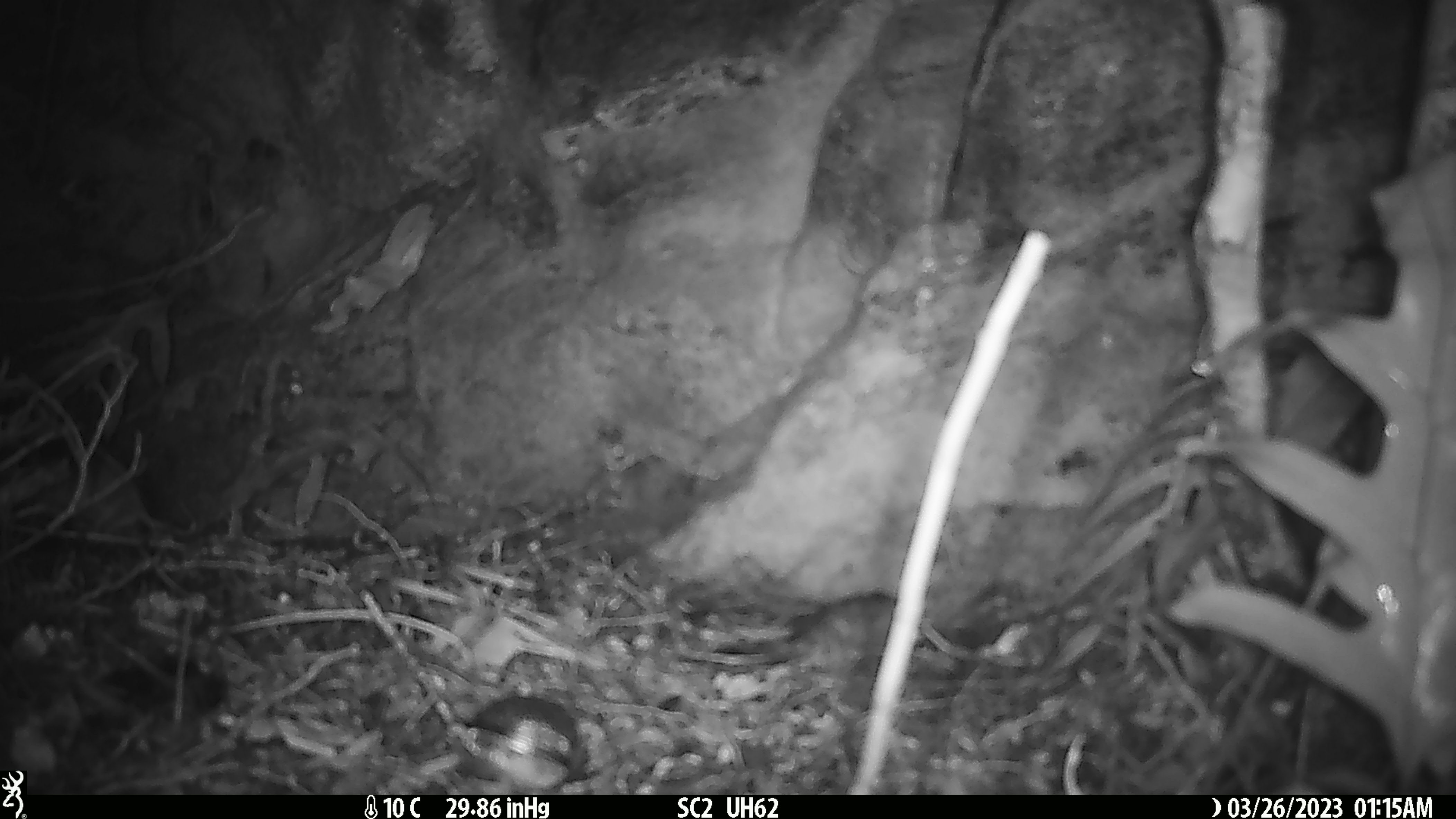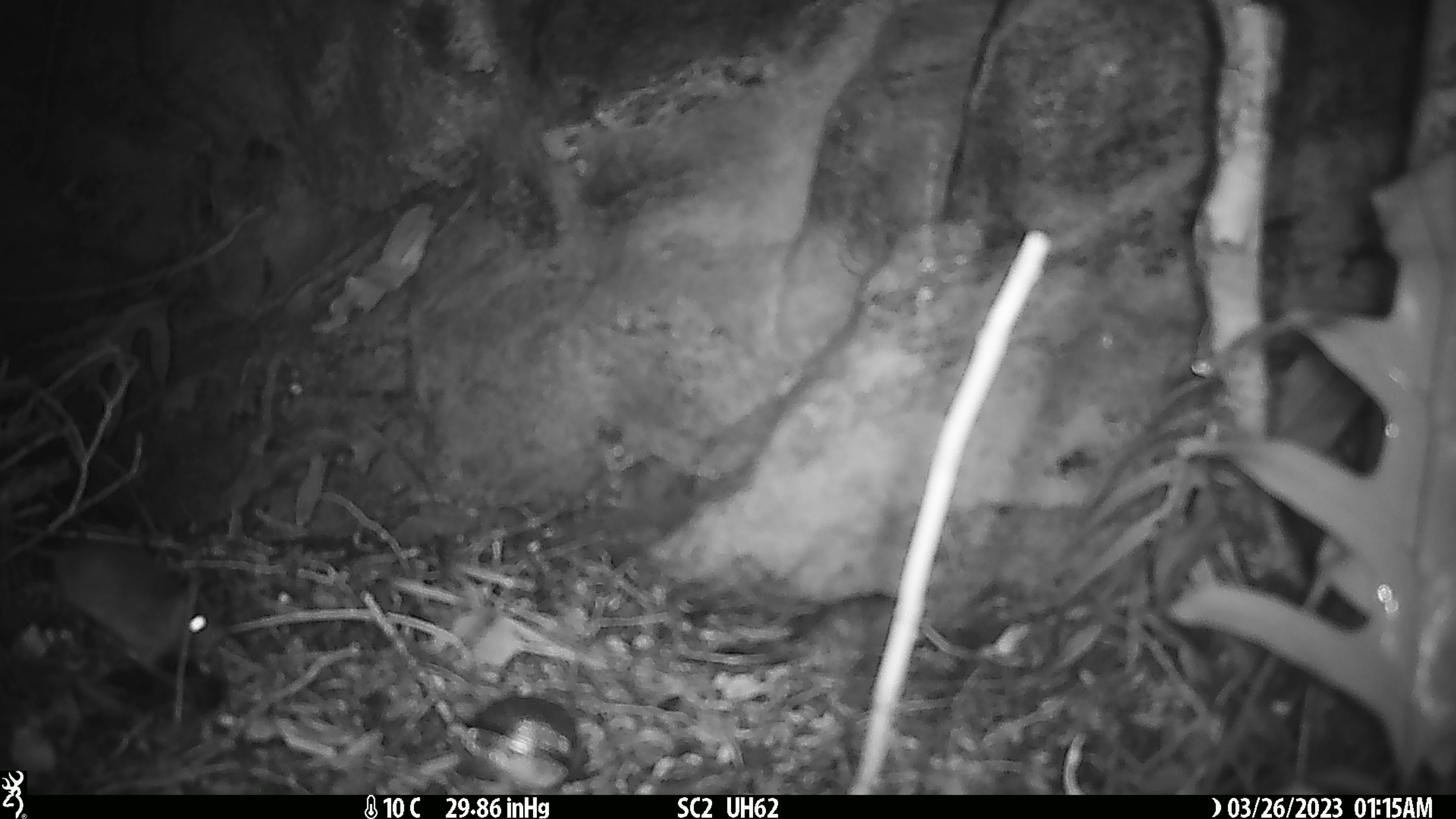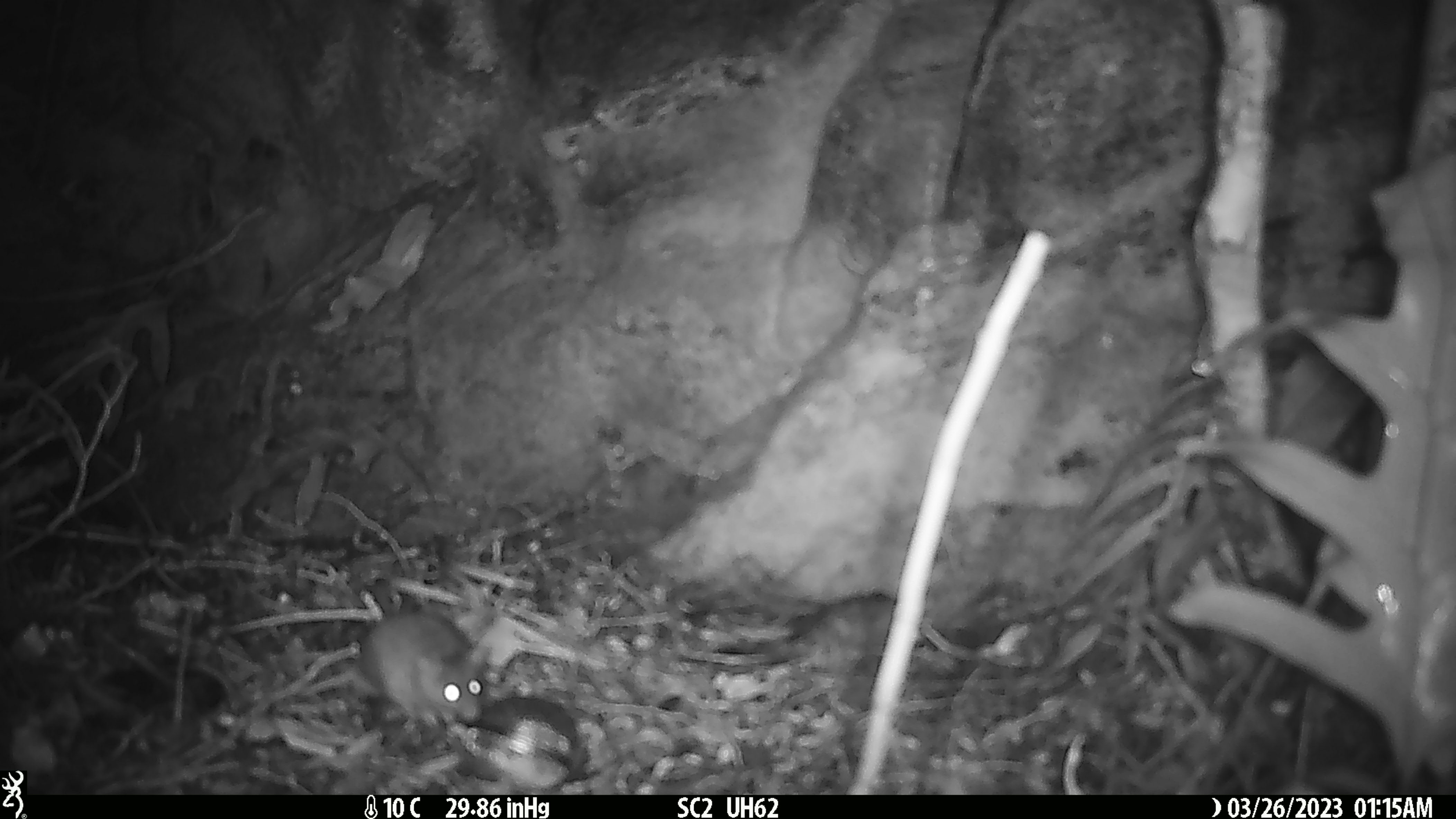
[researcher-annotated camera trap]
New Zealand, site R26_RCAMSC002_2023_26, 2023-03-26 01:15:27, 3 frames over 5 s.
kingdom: Animalia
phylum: Chordata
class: Mammalia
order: Rodentia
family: Muridae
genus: Mus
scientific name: Mus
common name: mouse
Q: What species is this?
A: Mouse (Mus).